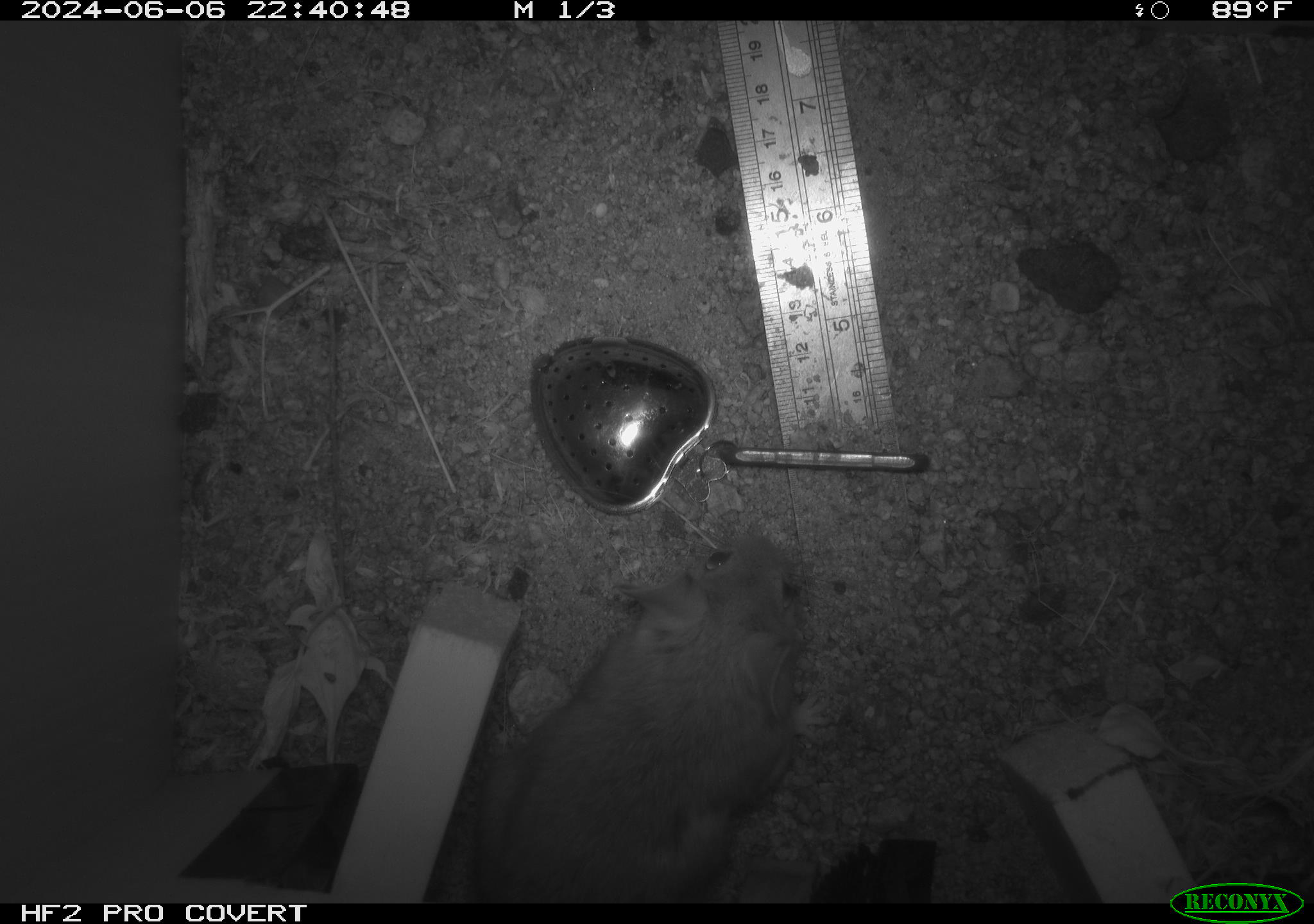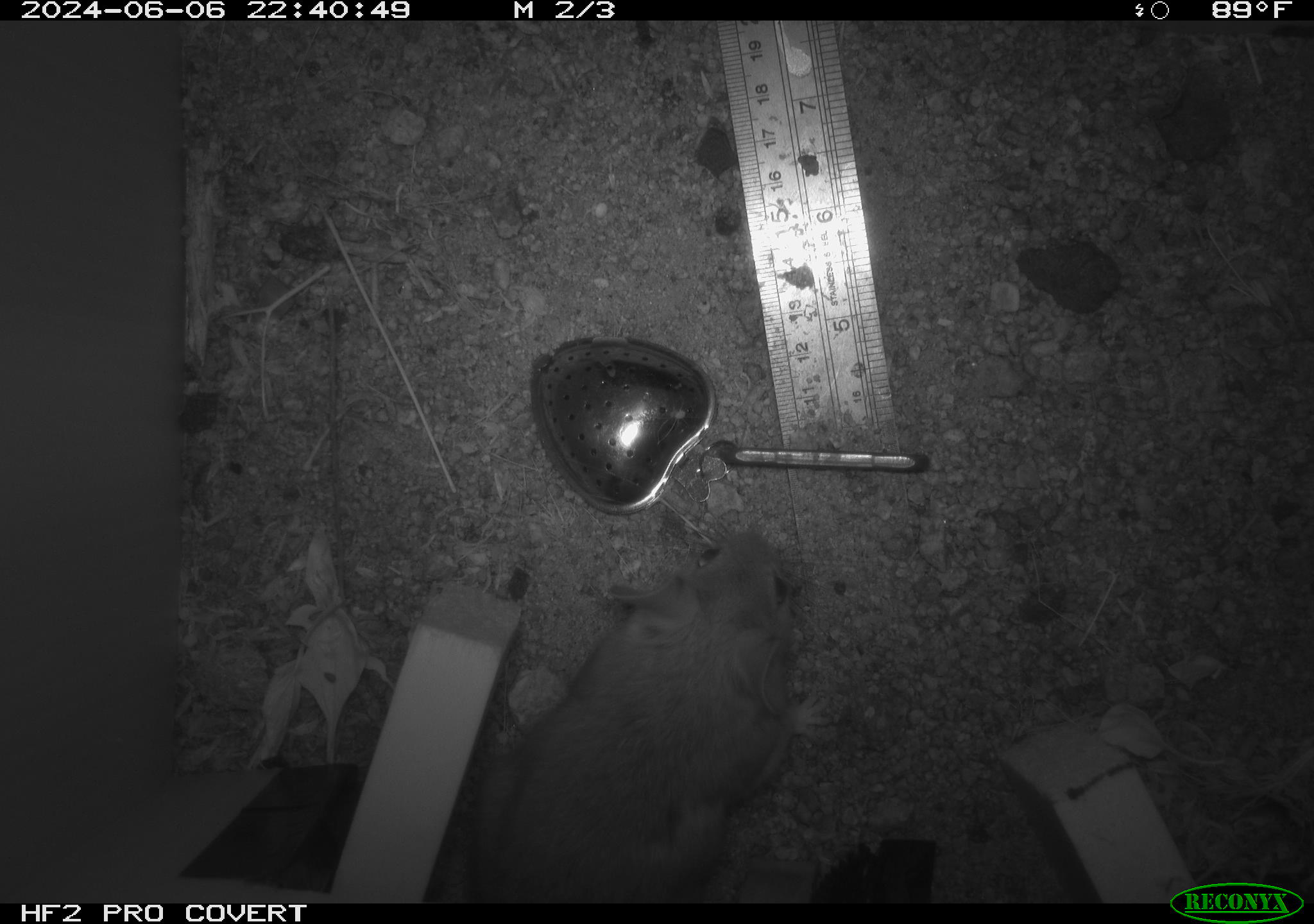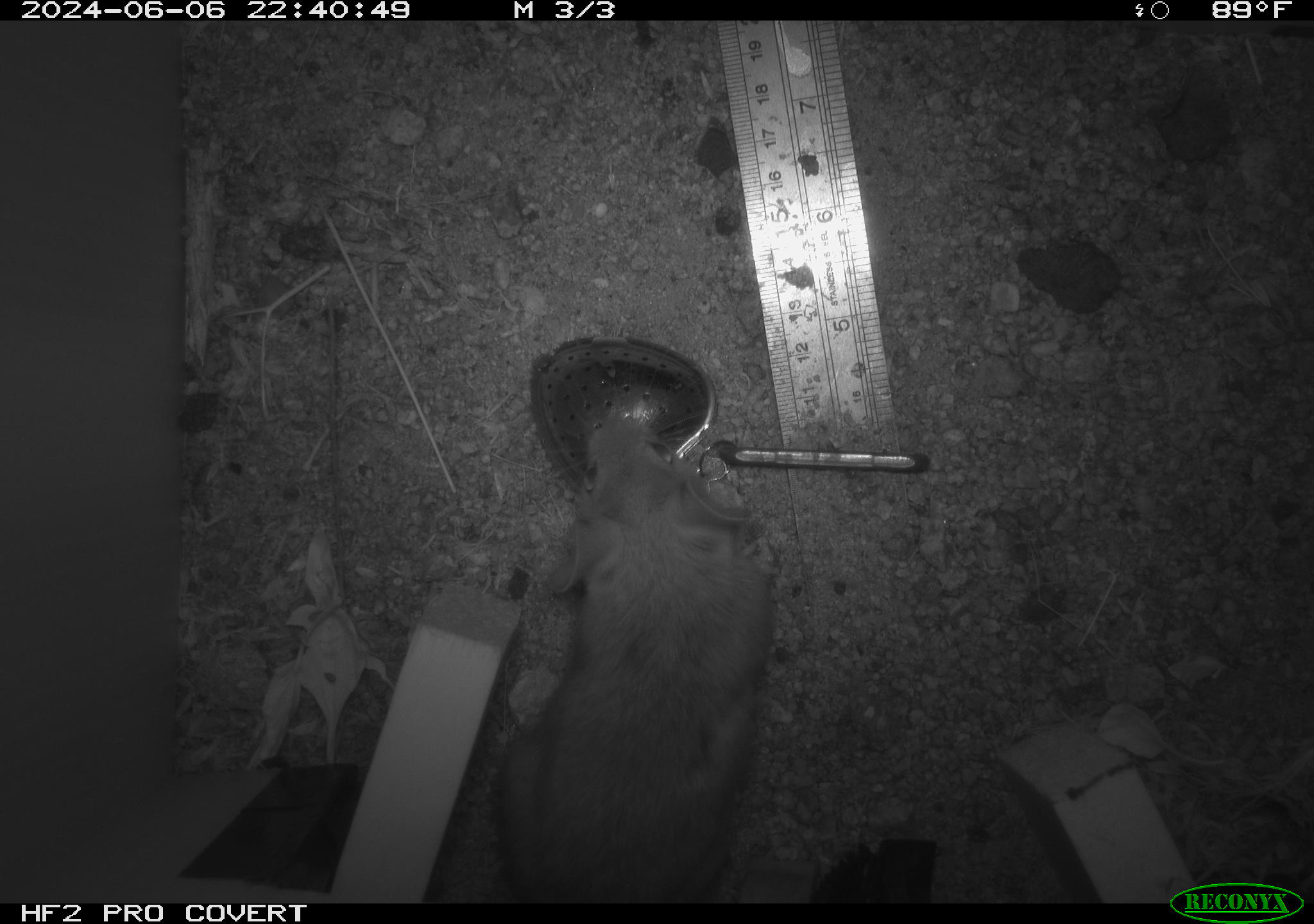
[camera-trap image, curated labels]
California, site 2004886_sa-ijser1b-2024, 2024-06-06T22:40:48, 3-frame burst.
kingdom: Animalia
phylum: Chordata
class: Mammalia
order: Rodentia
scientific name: Rodentia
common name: woodrat or rat or mouse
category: woodrat or rat or mouse species